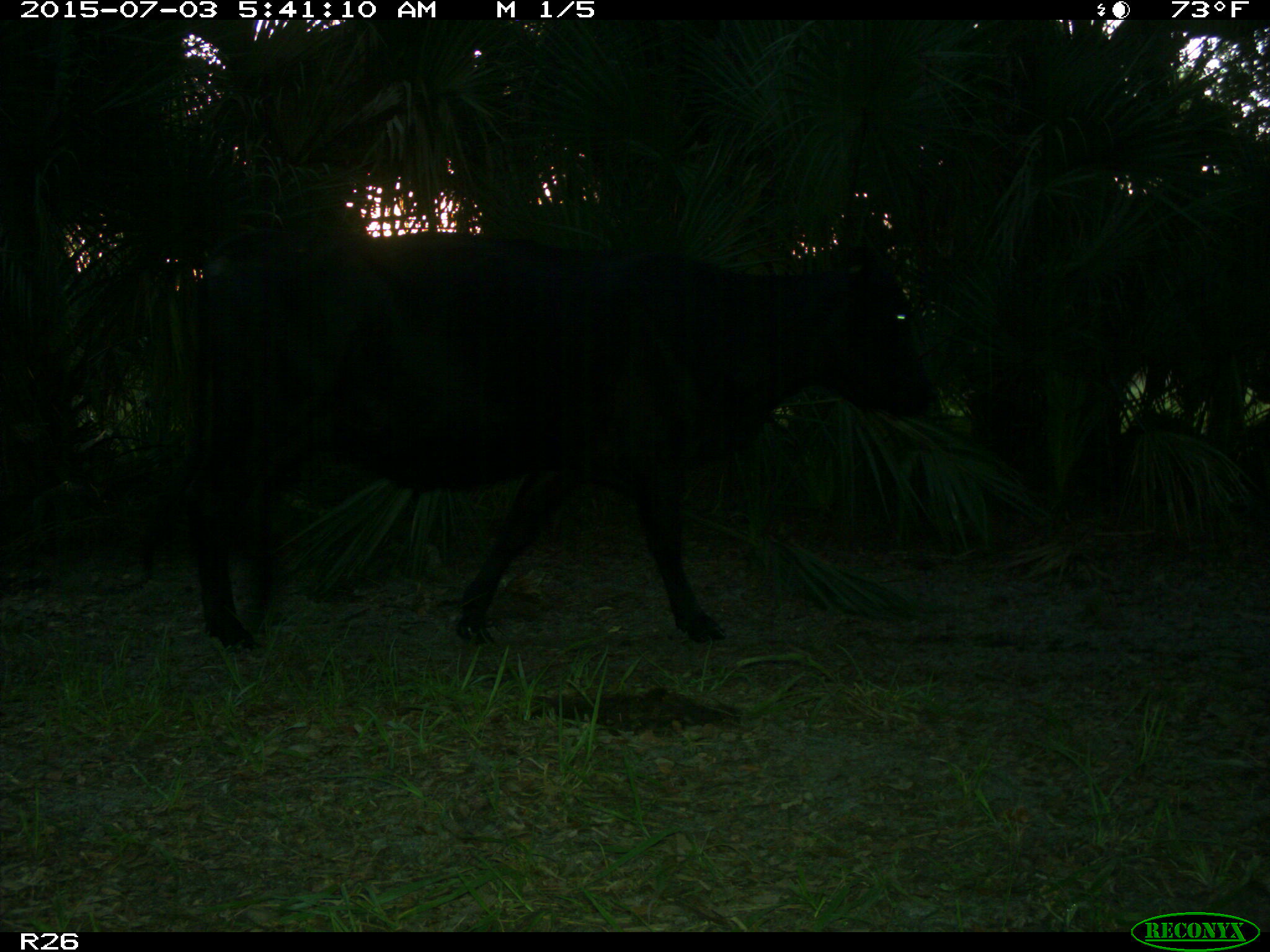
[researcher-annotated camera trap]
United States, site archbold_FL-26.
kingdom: Animalia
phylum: Chordata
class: Mammalia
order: Artiodactyla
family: Bovidae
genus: Bos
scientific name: Bos taurus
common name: domestic cow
Bos taurus (domestic cow).